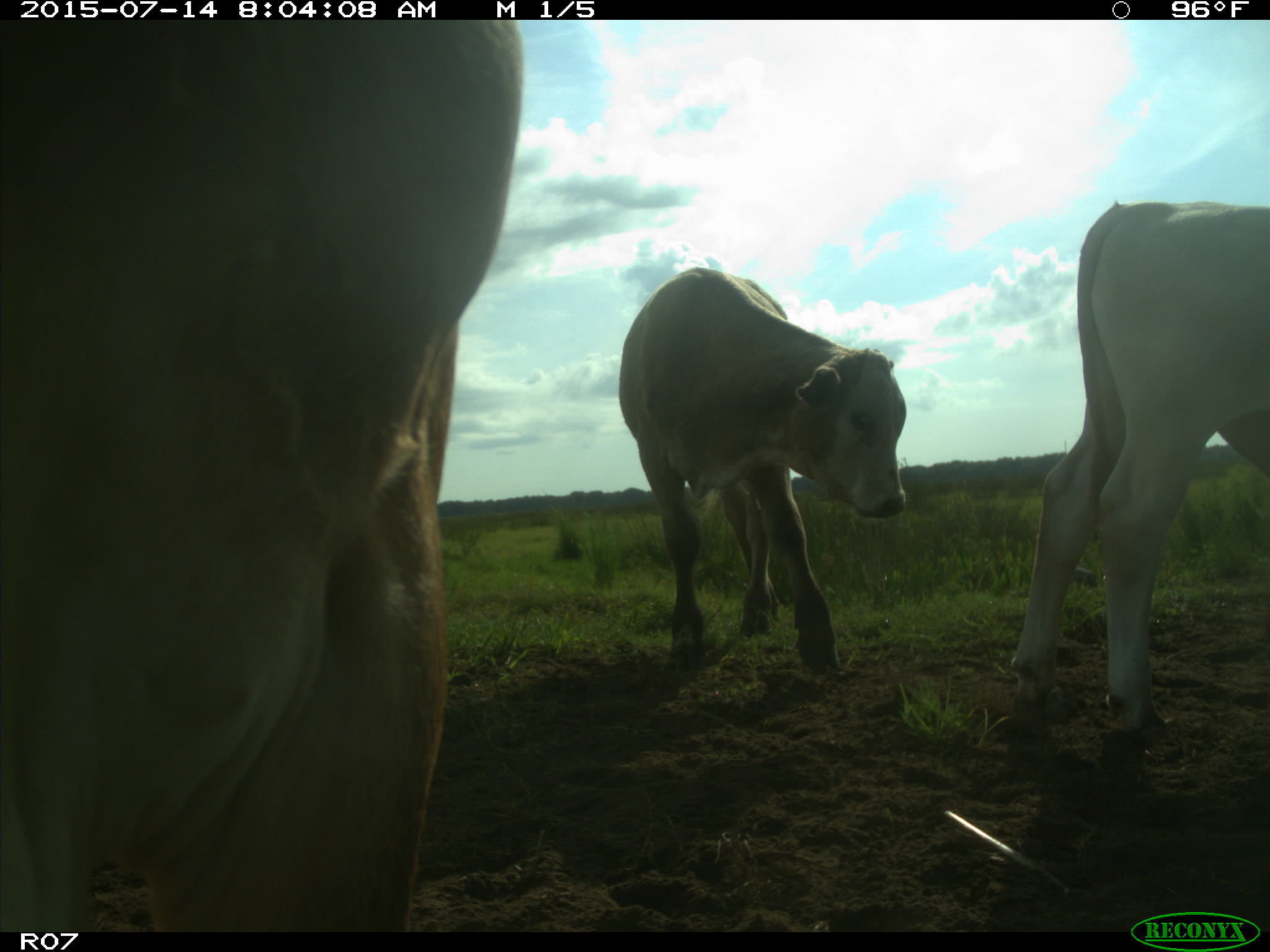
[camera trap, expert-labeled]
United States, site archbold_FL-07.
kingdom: Animalia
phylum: Chordata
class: Mammalia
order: Artiodactyla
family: Bovidae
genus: Bos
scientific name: Bos taurus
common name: domestic cow